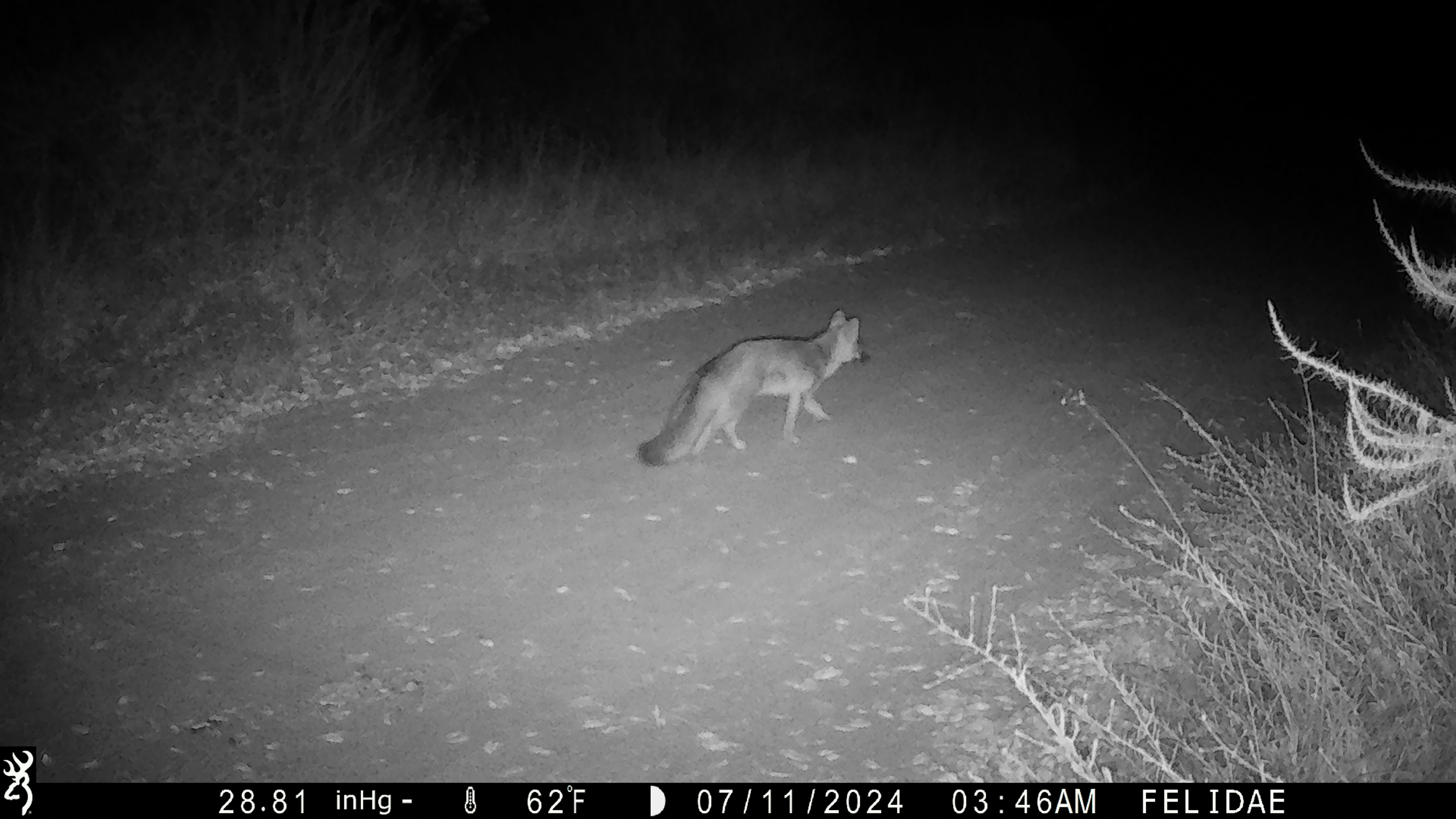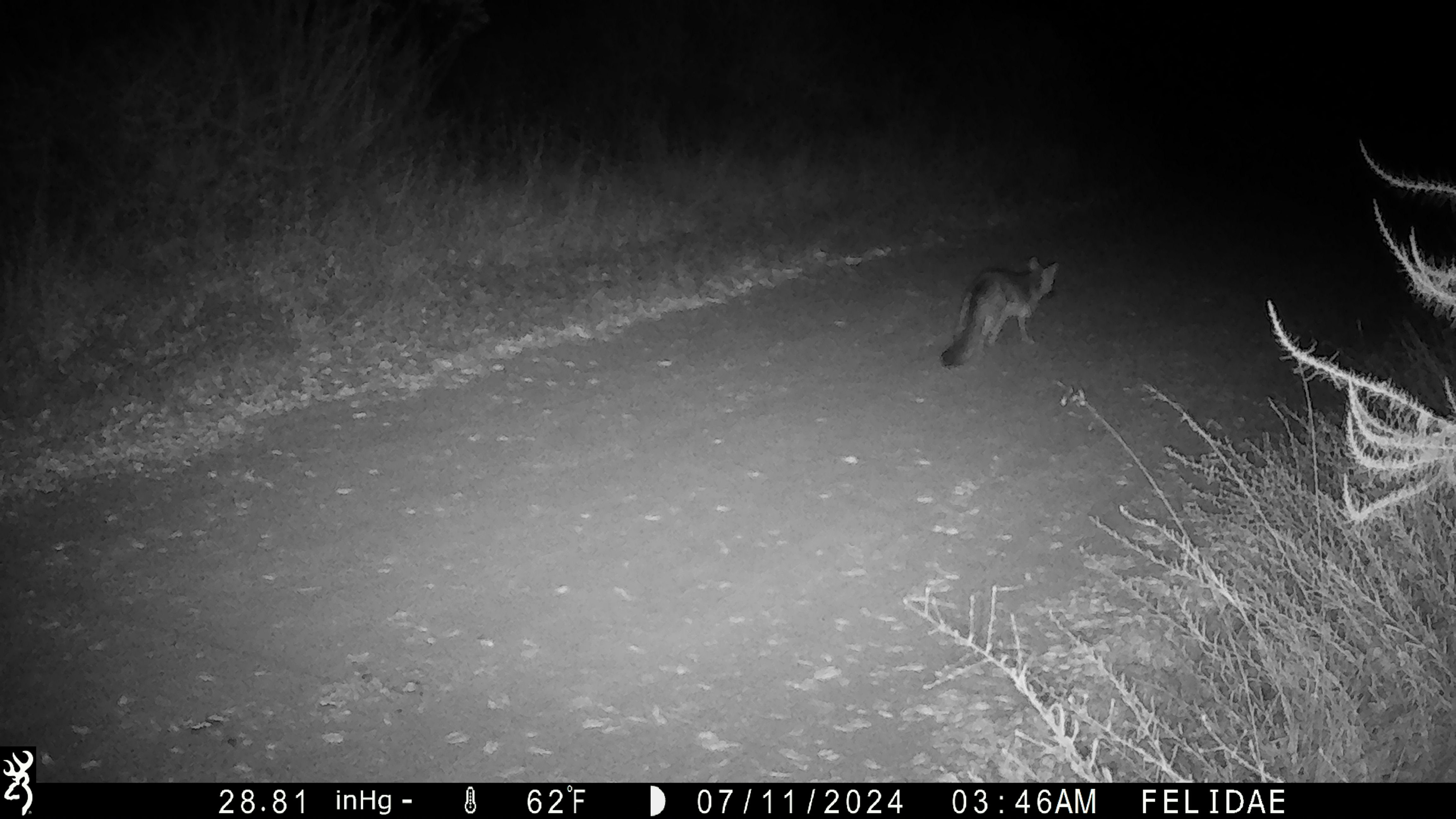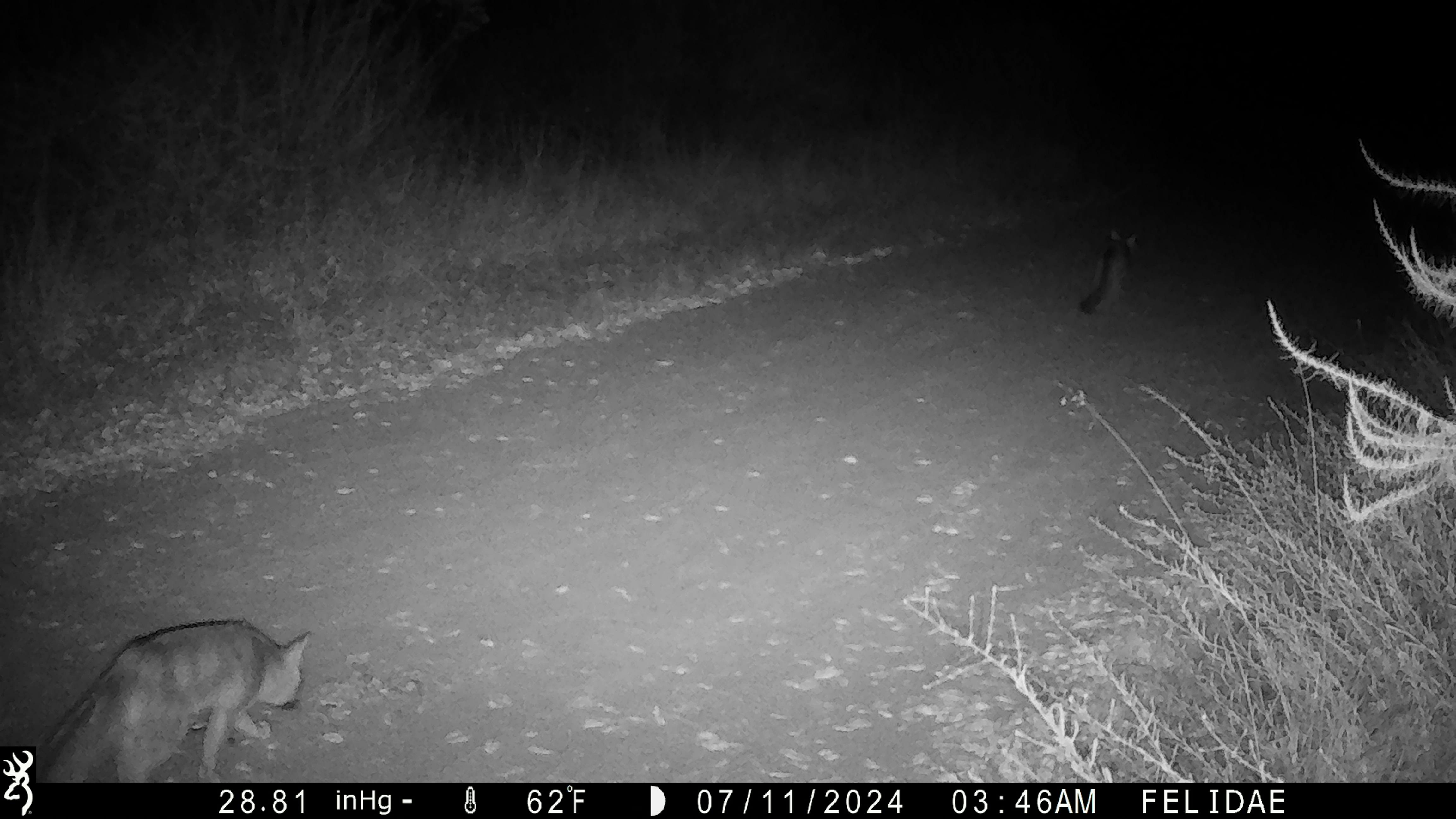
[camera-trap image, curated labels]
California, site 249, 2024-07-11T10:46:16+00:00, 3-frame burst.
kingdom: Animalia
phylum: Chordata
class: Mammalia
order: Carnivora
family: Canidae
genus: Urocyon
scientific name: Urocyon cinereoargenteus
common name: gray fox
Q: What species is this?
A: Gray fox (Urocyon cinereoargenteus).